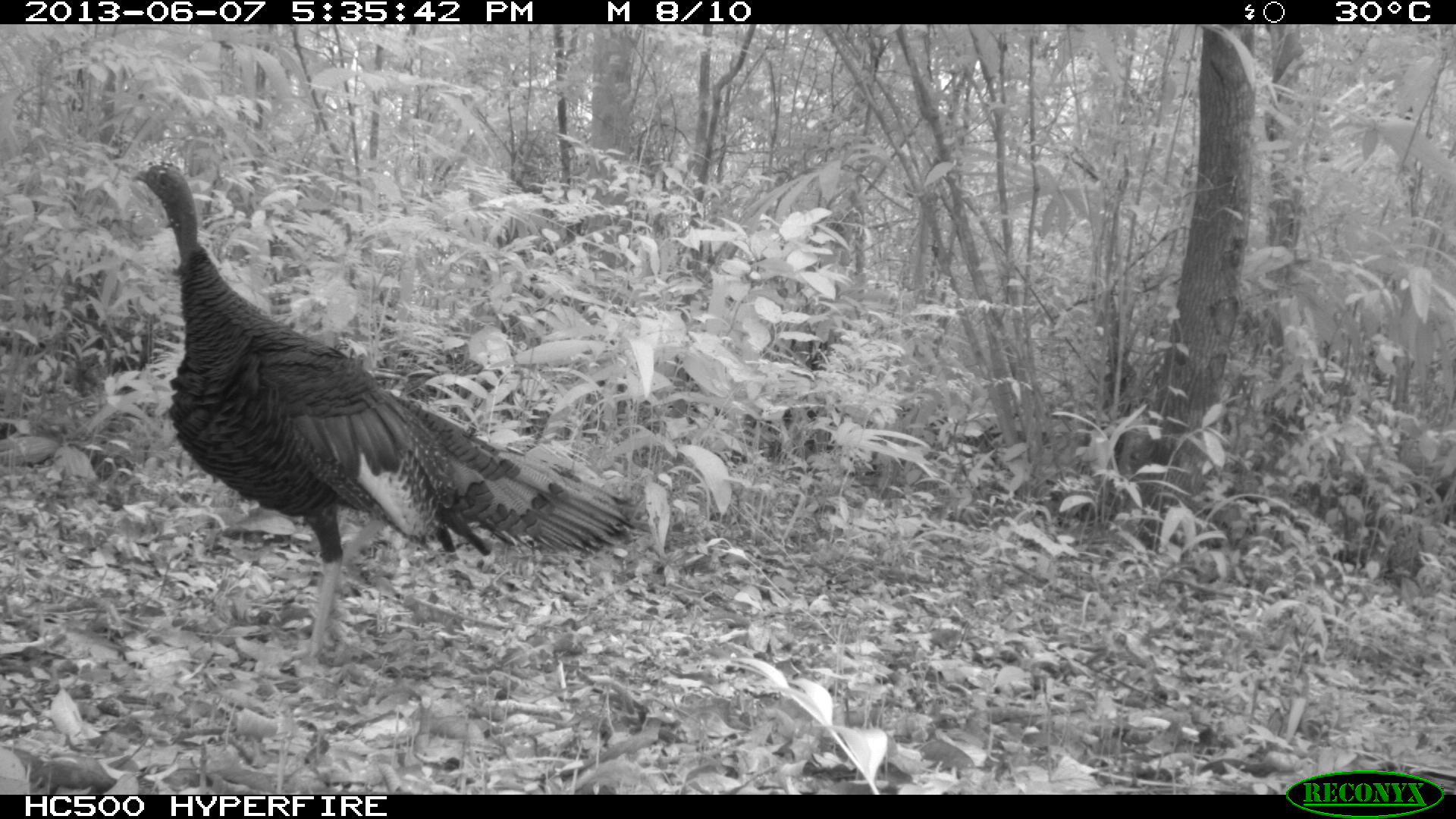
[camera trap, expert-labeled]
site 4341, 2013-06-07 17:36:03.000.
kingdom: Animalia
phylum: Chordata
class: Aves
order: Galliformes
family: Phasianidae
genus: Meleagris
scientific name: Meleagris ocellata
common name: ocellated turkey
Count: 1.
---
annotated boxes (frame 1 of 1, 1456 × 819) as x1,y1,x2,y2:
meleagris ocellata: 128,162,638,662